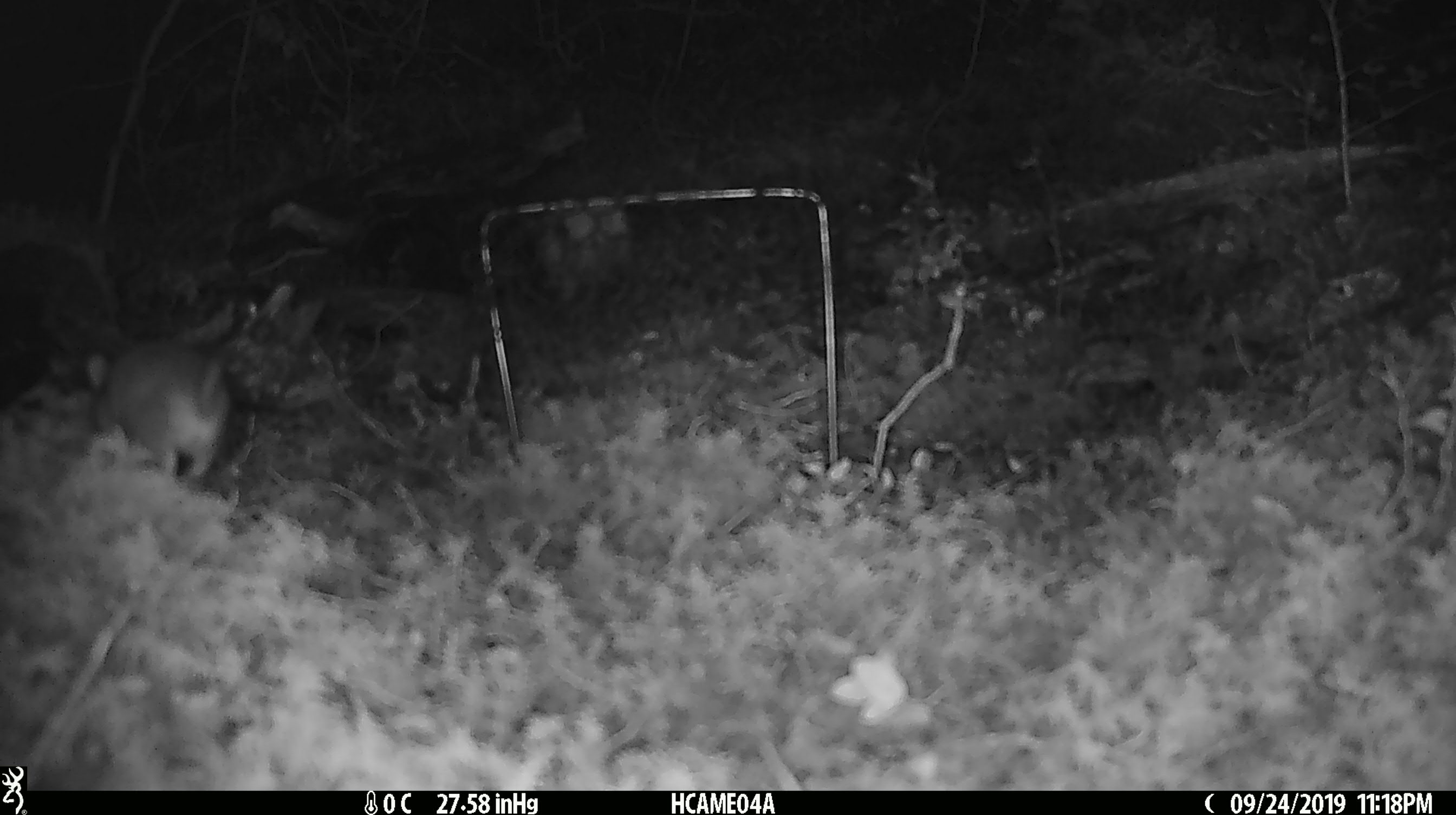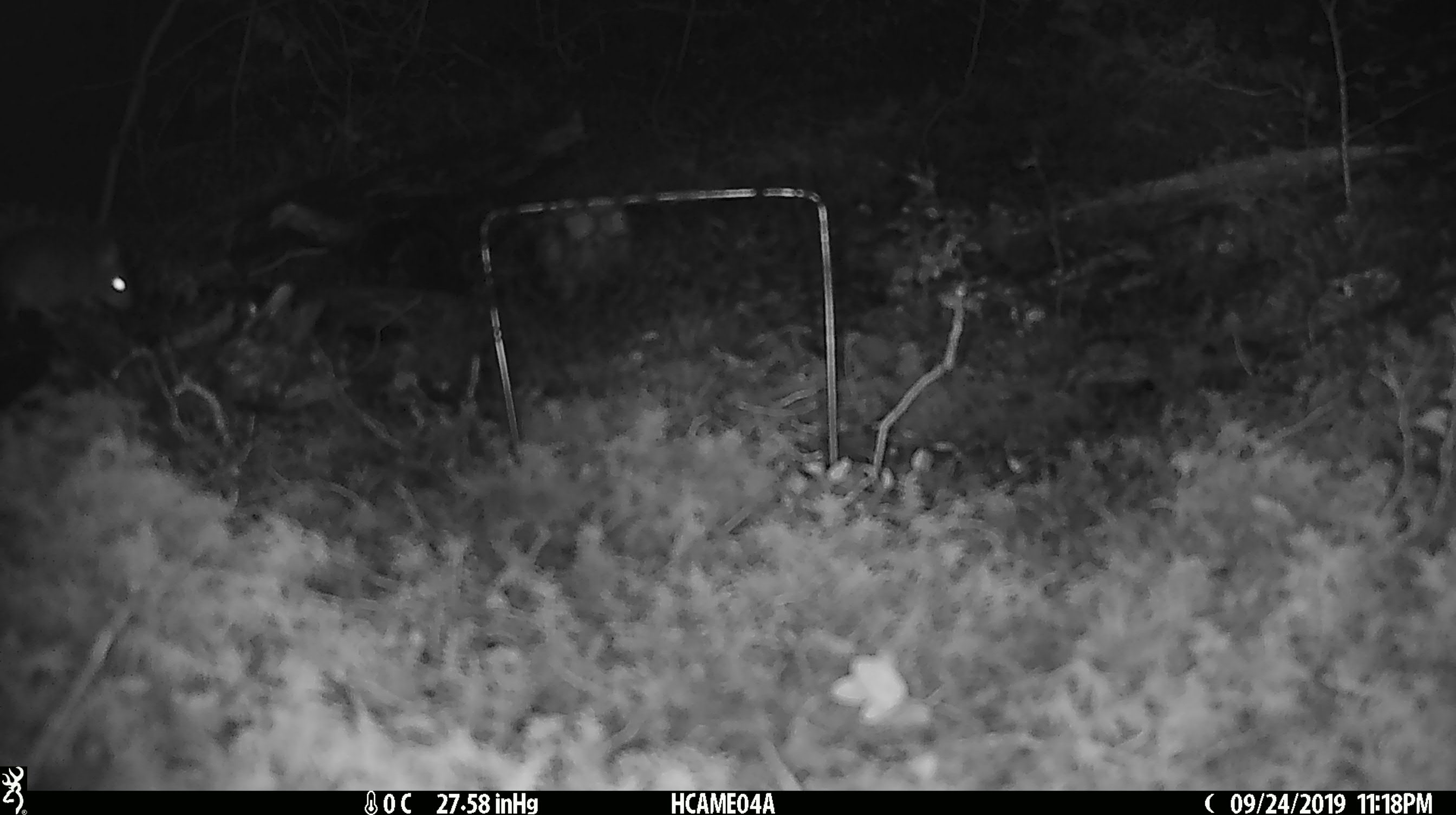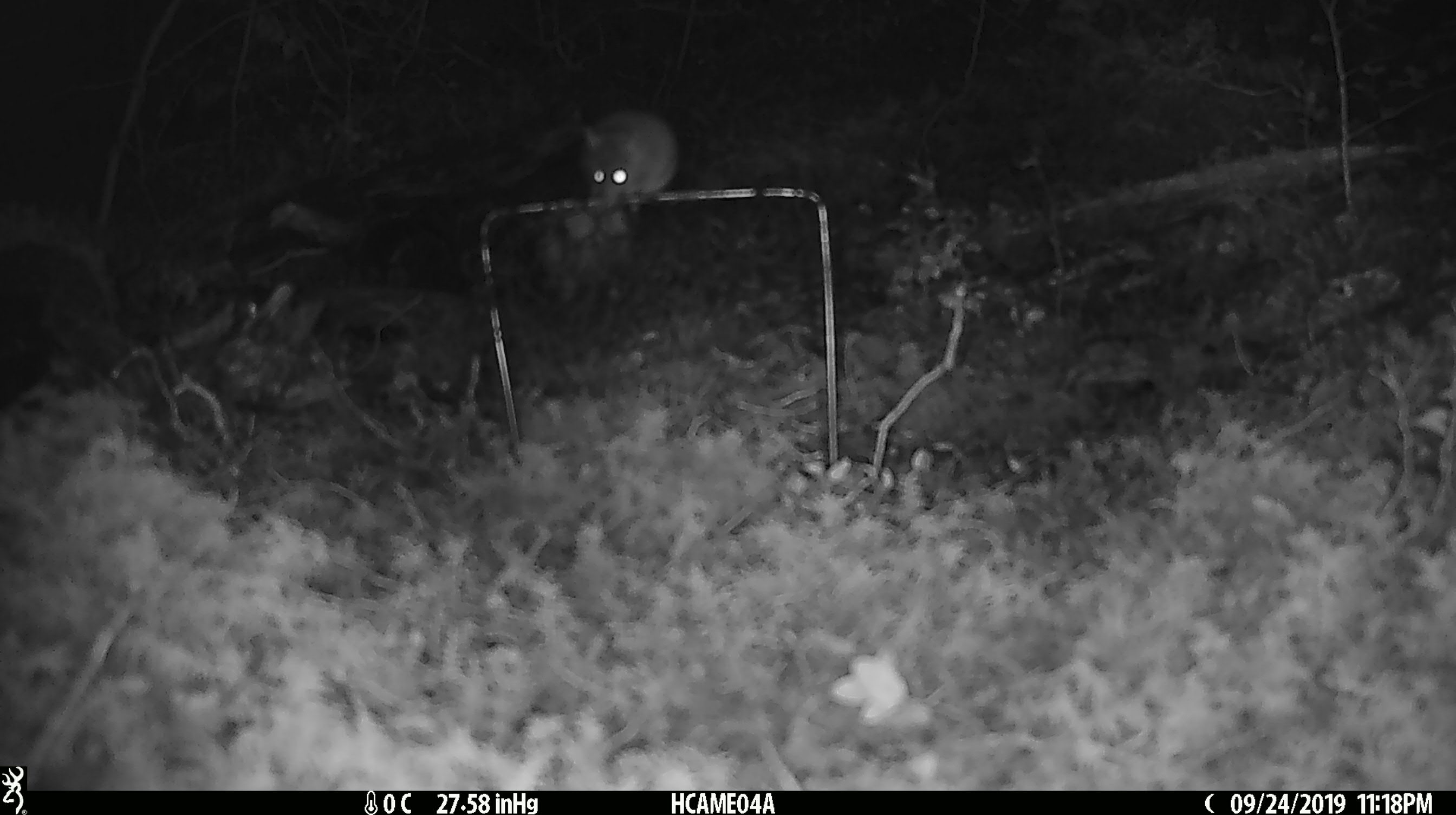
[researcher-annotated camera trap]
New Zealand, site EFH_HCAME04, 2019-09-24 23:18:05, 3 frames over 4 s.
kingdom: Animalia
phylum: Chordata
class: Mammalia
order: Rodentia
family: Muridae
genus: Mus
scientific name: Mus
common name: mouse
Mouse (Mus).